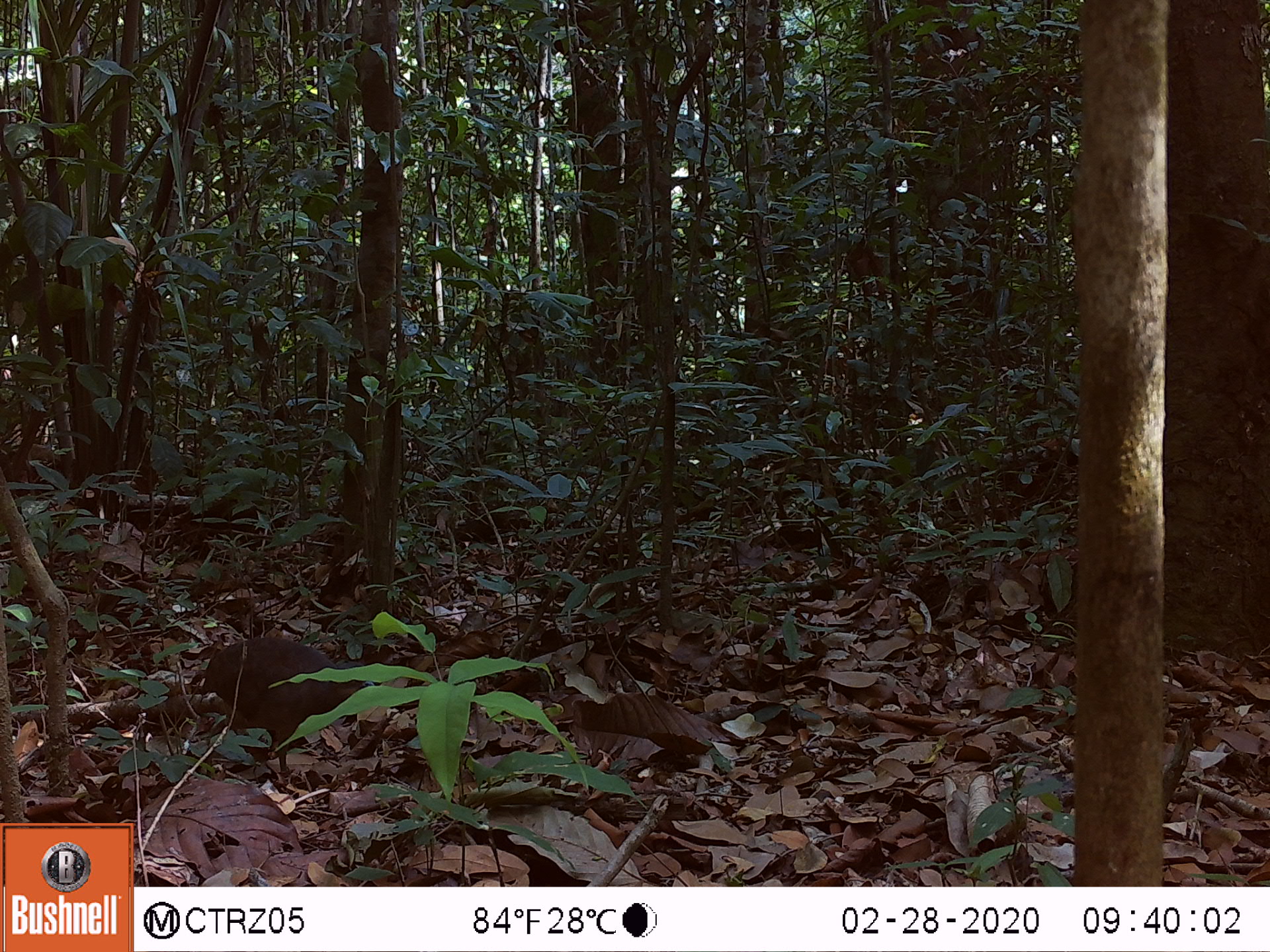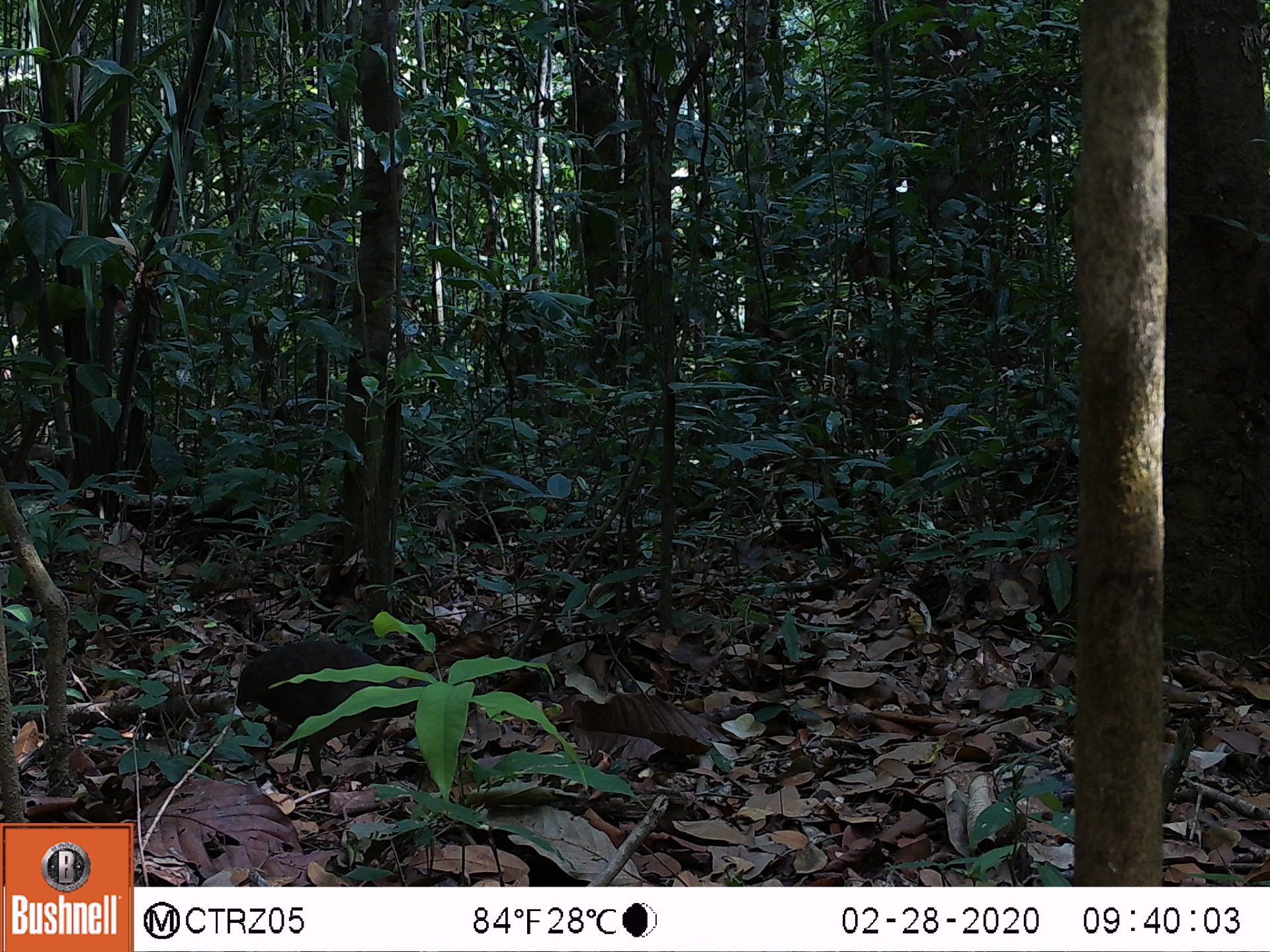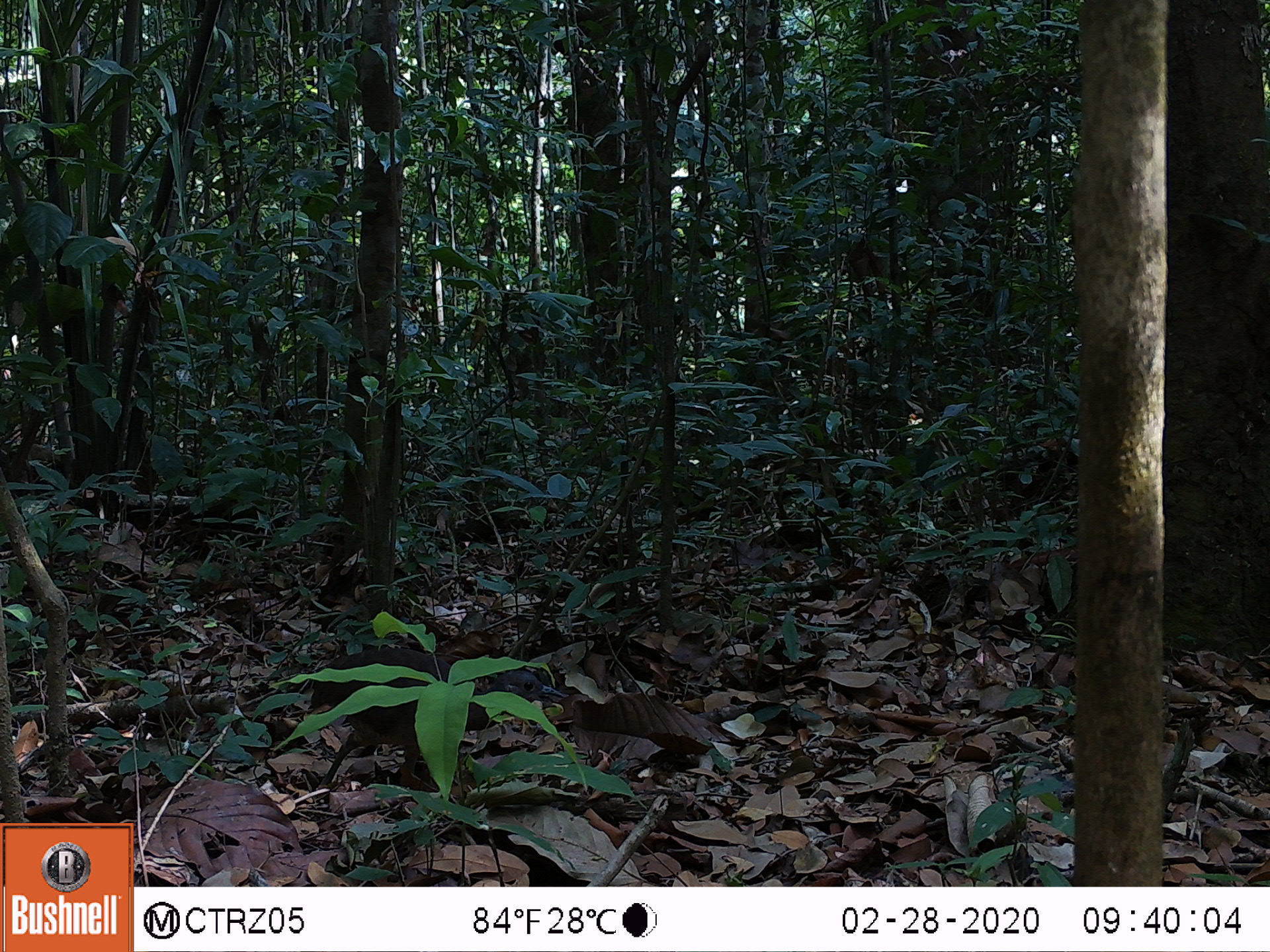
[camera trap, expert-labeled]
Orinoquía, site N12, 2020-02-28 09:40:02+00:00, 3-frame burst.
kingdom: Animalia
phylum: Chordata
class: Aves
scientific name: Aves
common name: bird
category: unknown bird